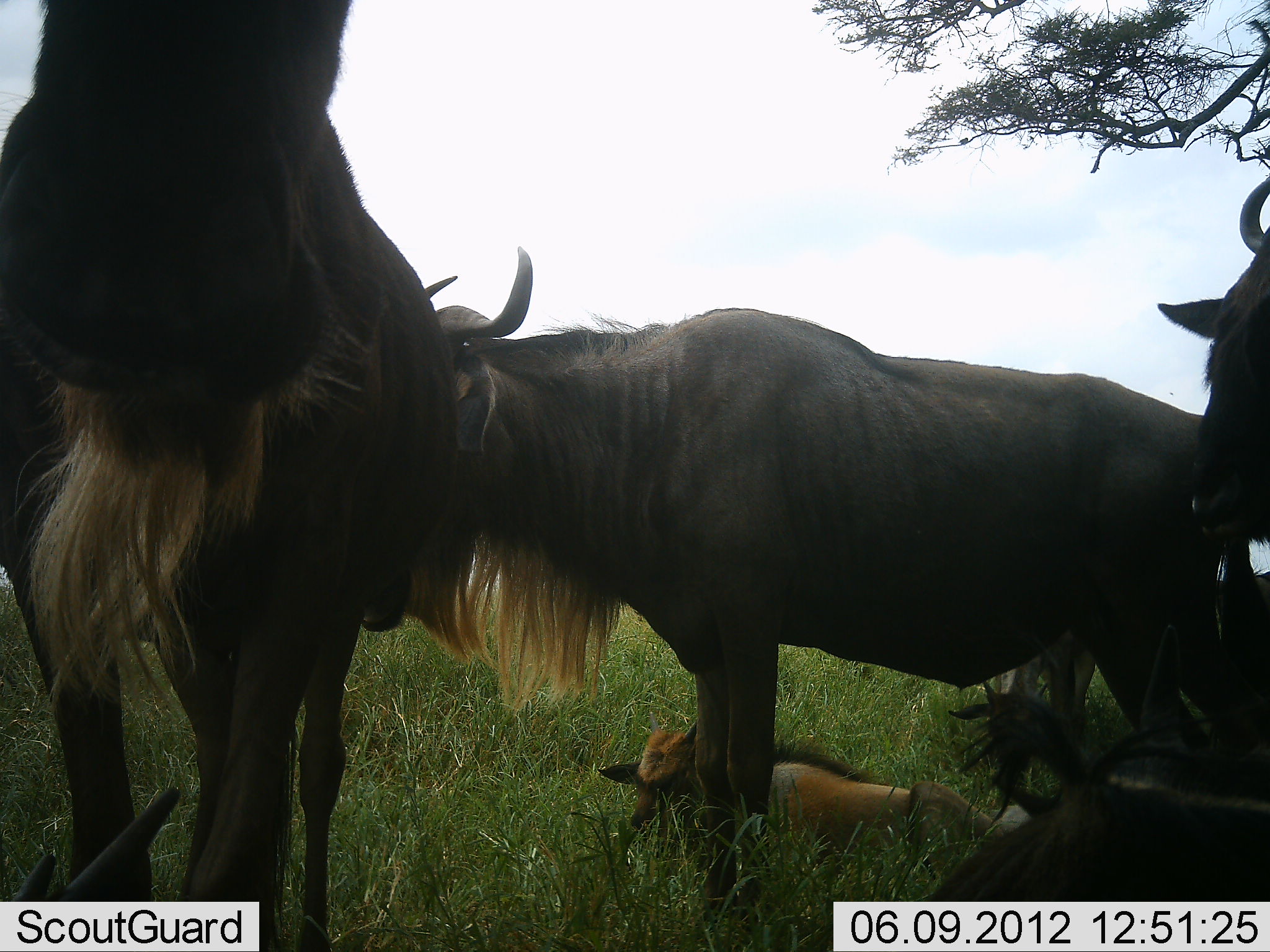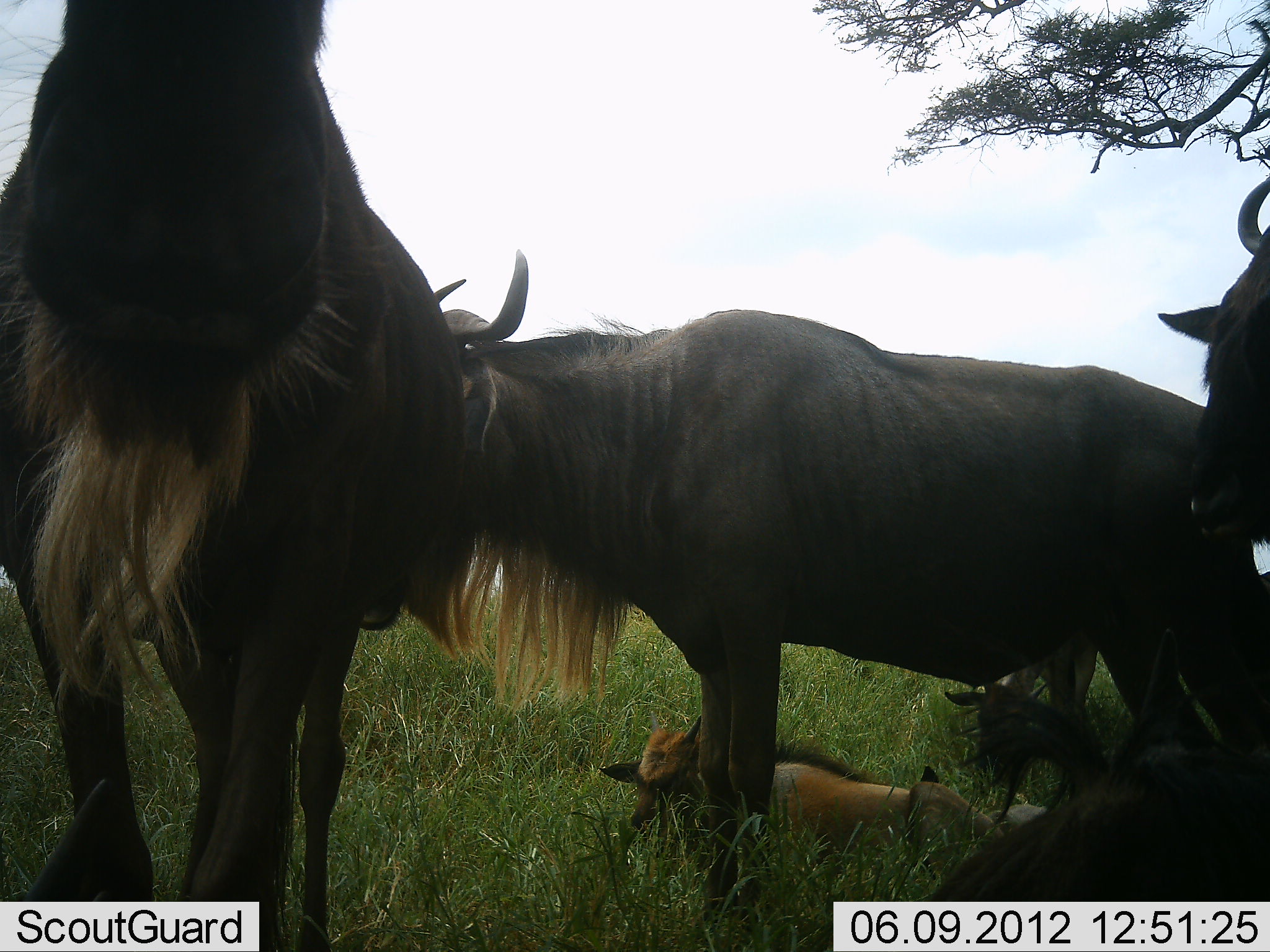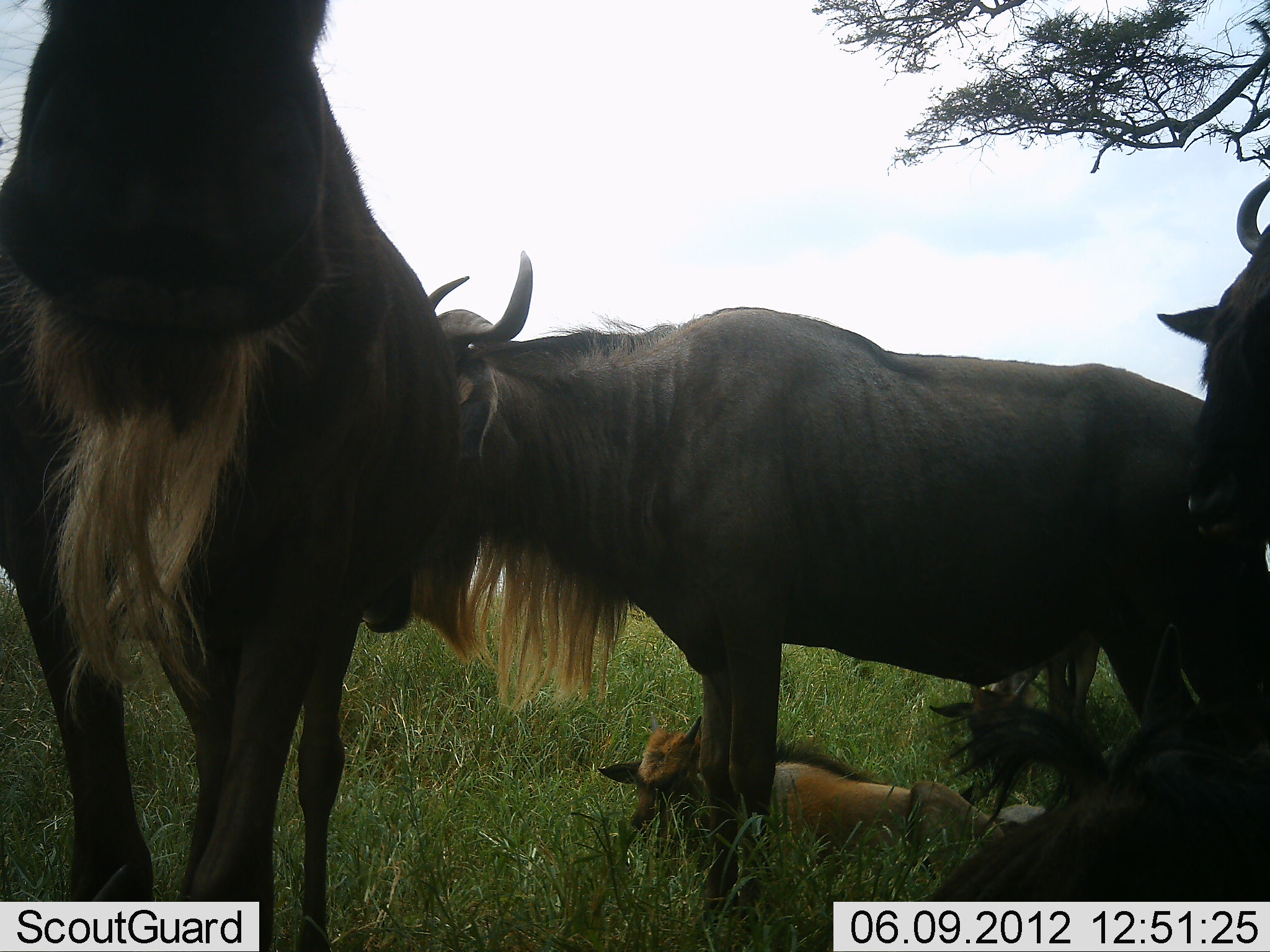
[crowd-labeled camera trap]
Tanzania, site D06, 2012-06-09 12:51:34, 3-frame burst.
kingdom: Animalia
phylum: Chordata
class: Mammalia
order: Artiodactyla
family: Bovidae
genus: Connochaetes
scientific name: Connochaetes taurinus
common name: blue wildebeest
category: wildebeest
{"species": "wildebeest (blue wildebeest) (Connochaetes taurinus)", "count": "5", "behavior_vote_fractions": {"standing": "80%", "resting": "70%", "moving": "0%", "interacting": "10%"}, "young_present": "80%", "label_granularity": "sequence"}